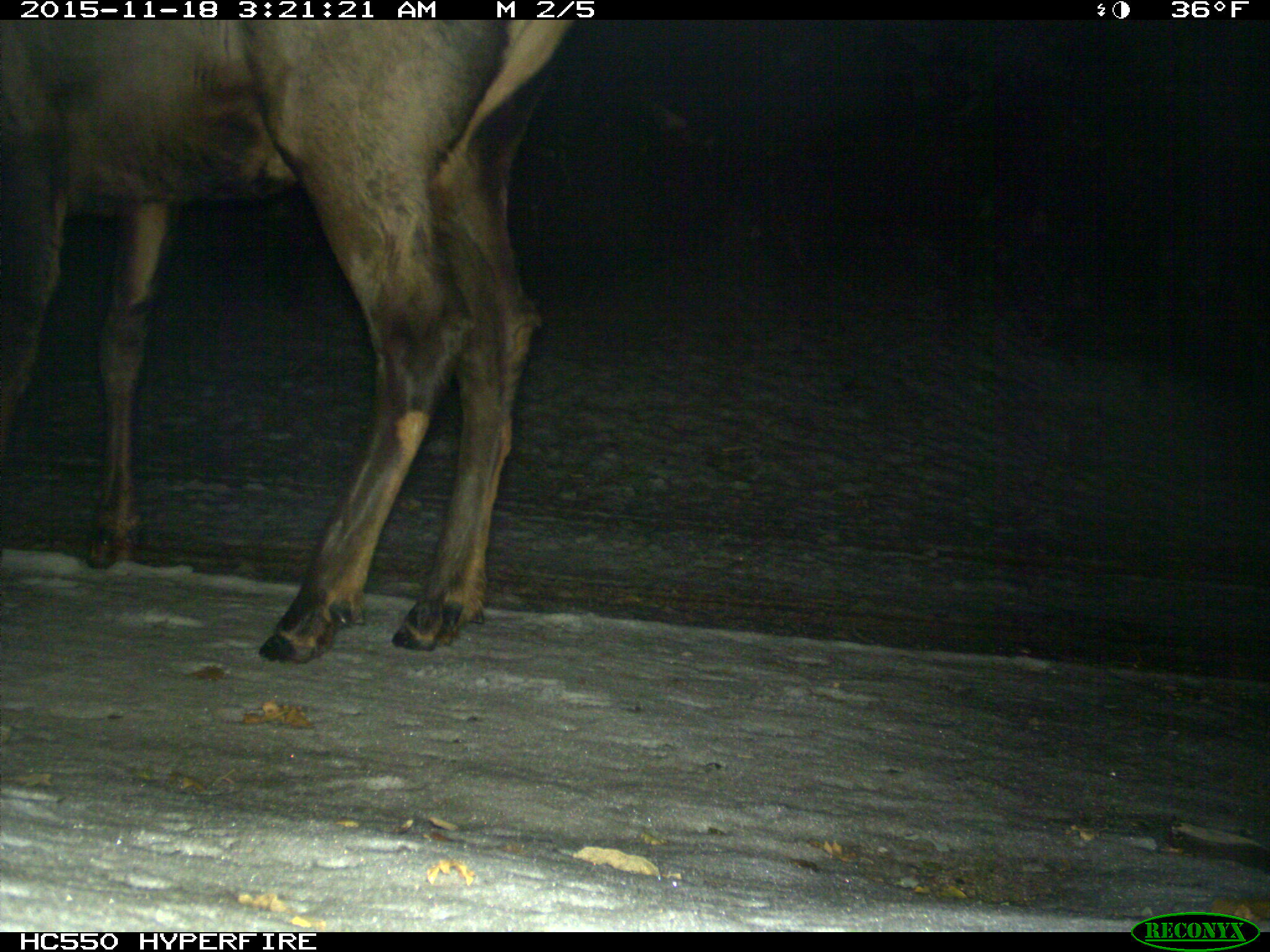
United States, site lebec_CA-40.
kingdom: Animalia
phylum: Chordata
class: Mammalia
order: Artiodactyla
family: Cervidae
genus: Cervus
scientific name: Cervus canadensis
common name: elk